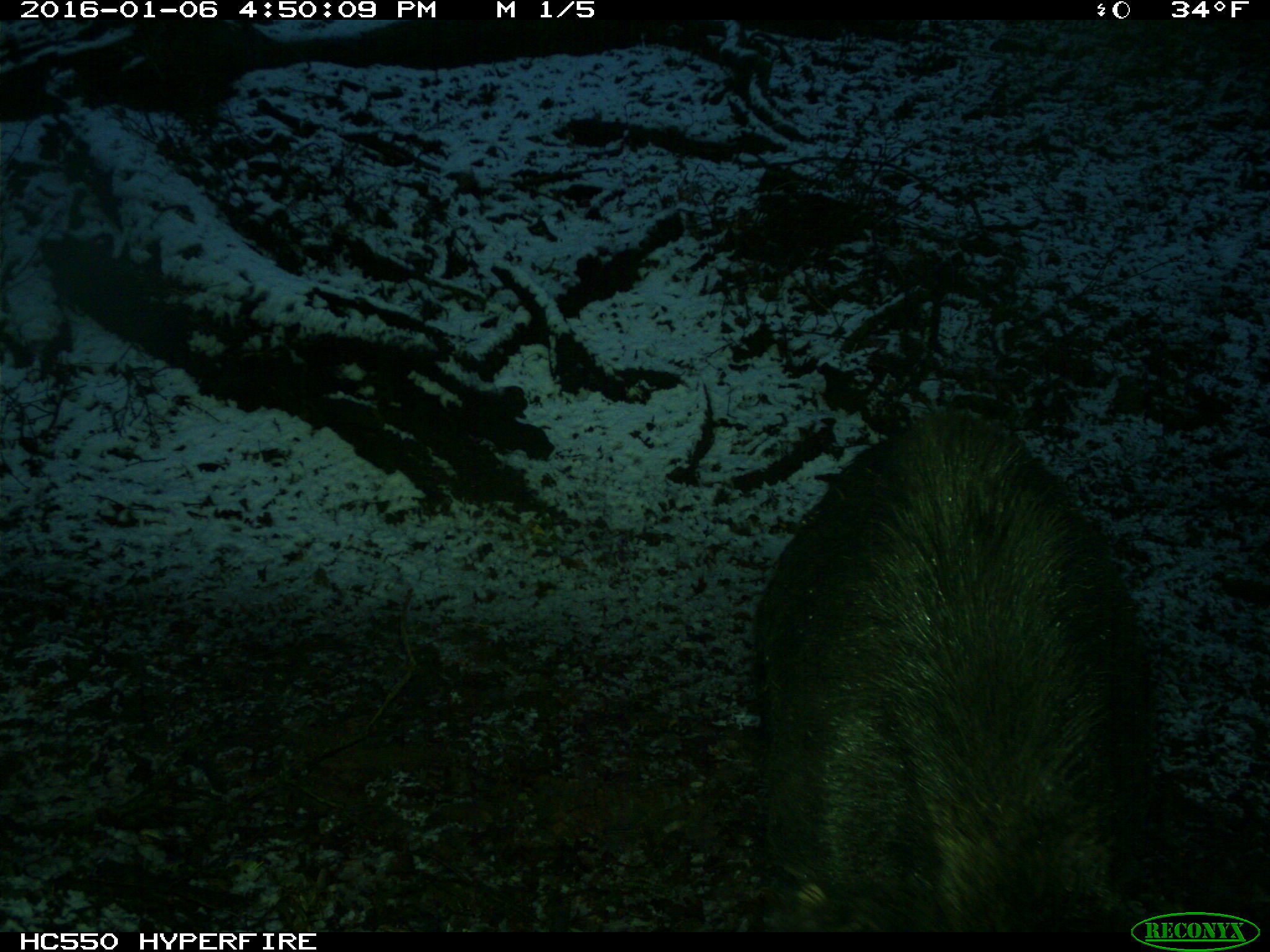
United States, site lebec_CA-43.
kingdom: Animalia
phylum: Chordata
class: Mammalia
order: Artiodactyla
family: Suidae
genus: Sus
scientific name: Sus scrofa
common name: wild boar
Sus scrofa (wild boar).